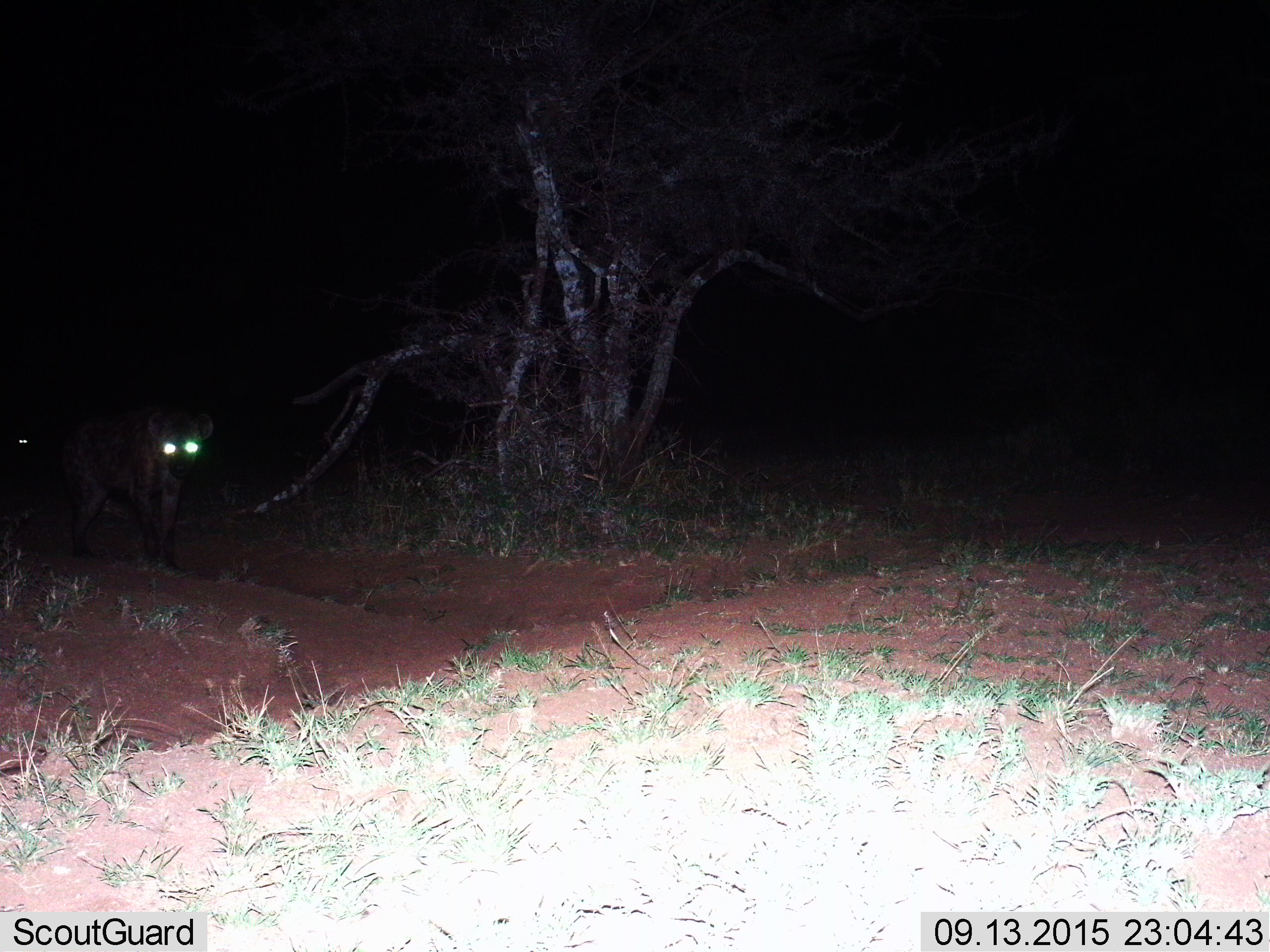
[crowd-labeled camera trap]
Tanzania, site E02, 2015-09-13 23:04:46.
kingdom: Animalia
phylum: Chordata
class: Mammalia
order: Carnivora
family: Hyaenidae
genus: Crocuta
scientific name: Crocuta crocuta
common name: spotted hyena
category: hyenaspotted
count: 2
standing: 25%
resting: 0%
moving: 75%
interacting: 0%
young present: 0%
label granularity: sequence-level